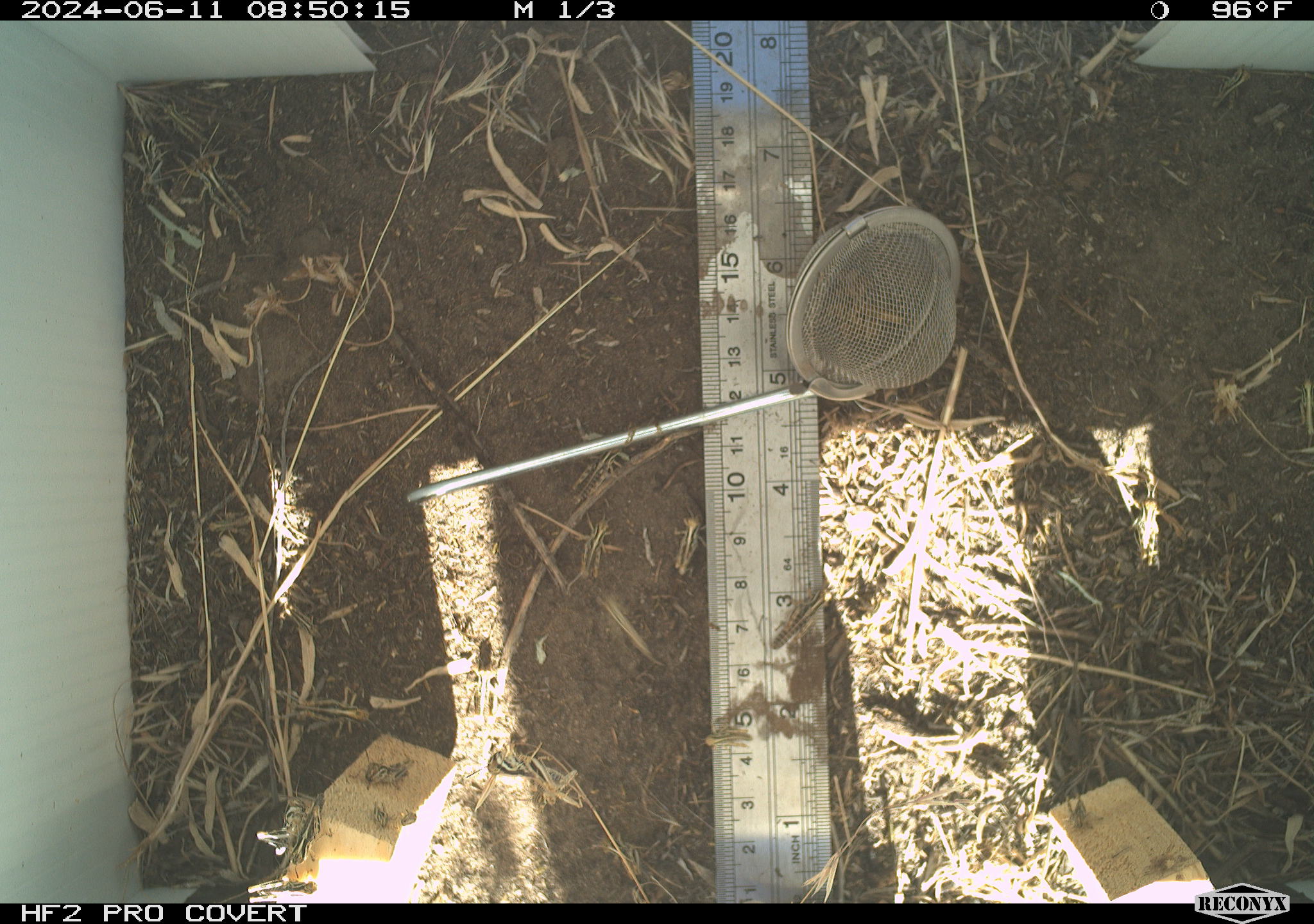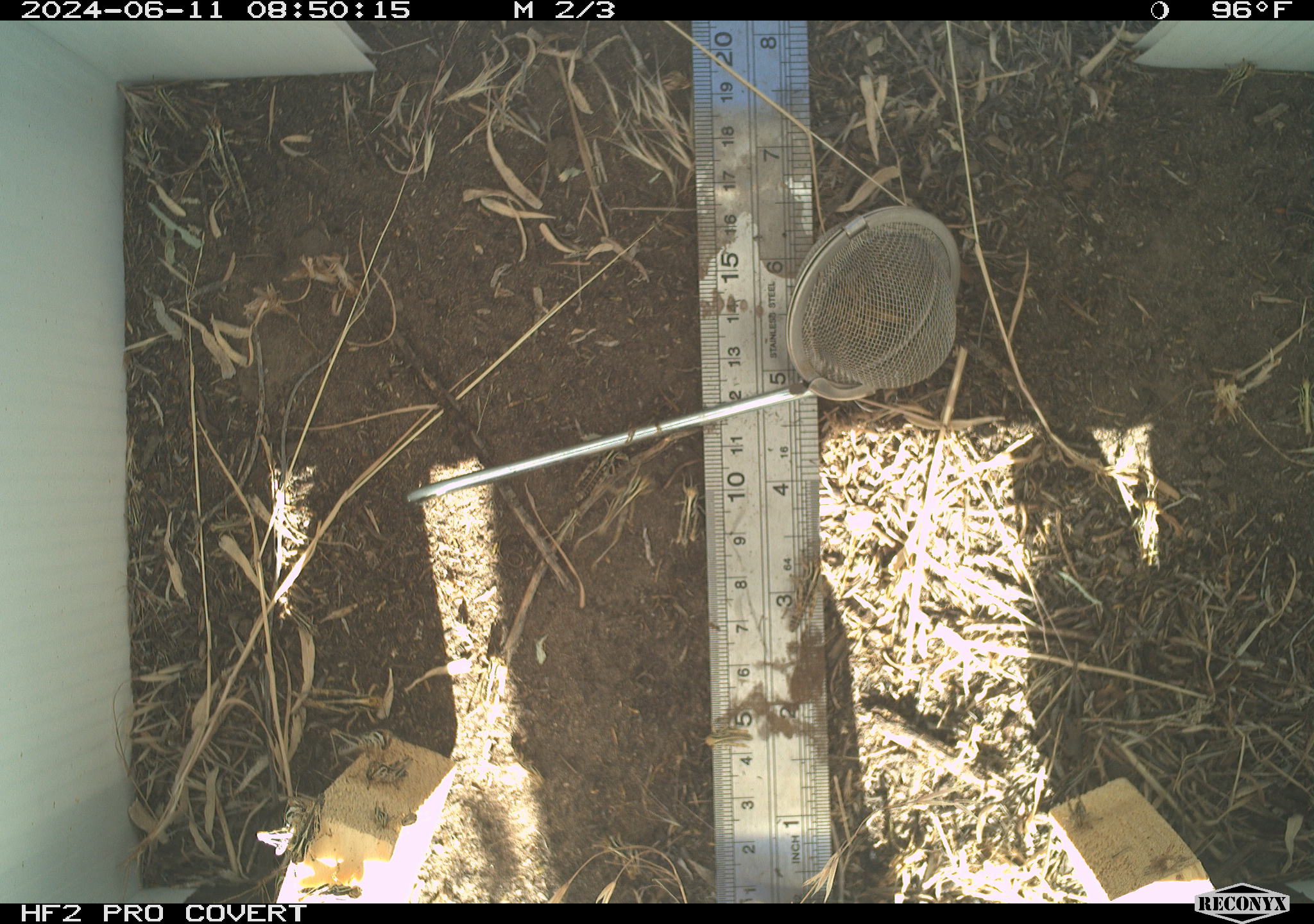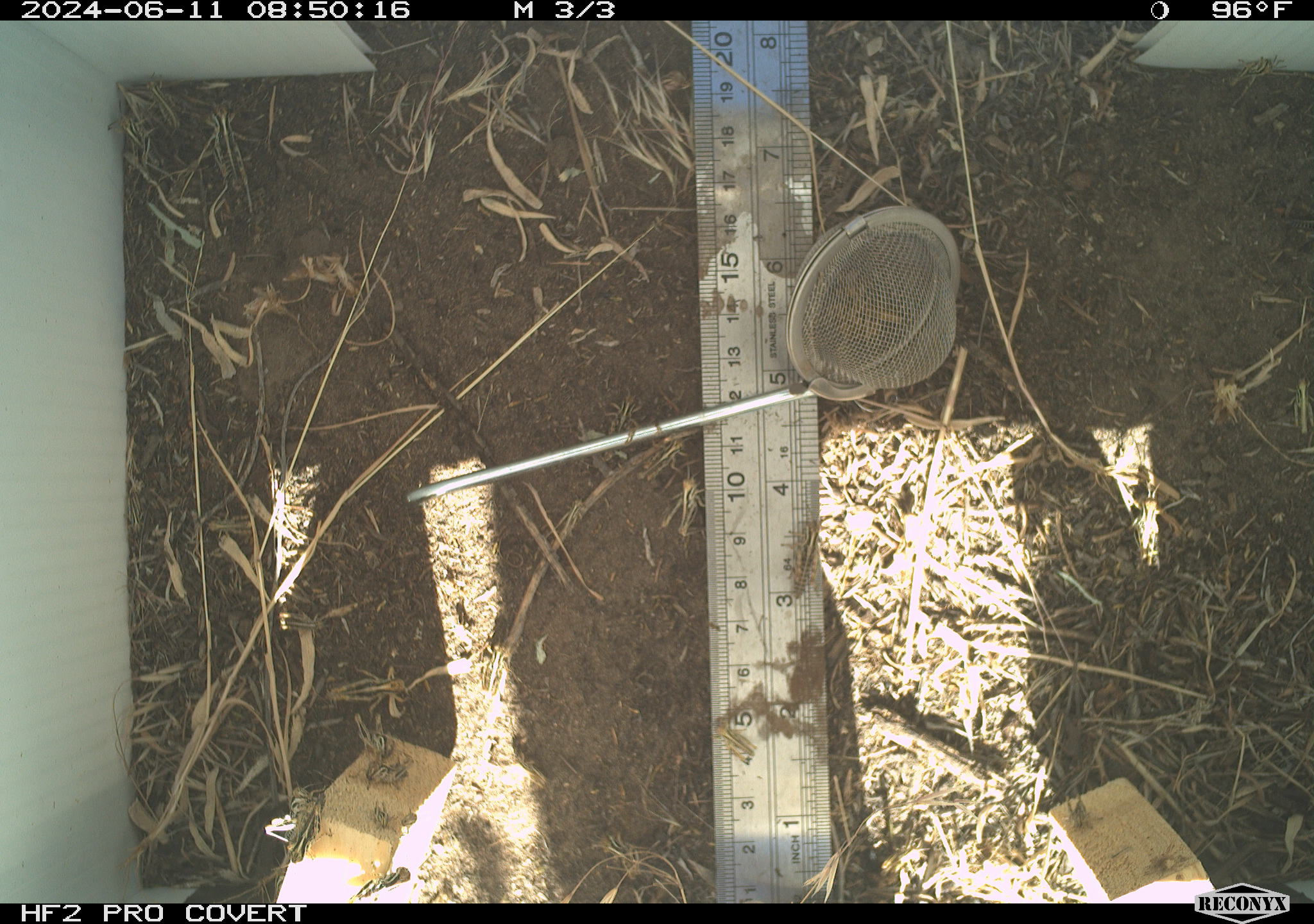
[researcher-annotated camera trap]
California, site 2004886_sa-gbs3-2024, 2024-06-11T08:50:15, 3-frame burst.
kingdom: Animalia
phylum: Arthropoda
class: Insecta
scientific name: Insecta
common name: insect